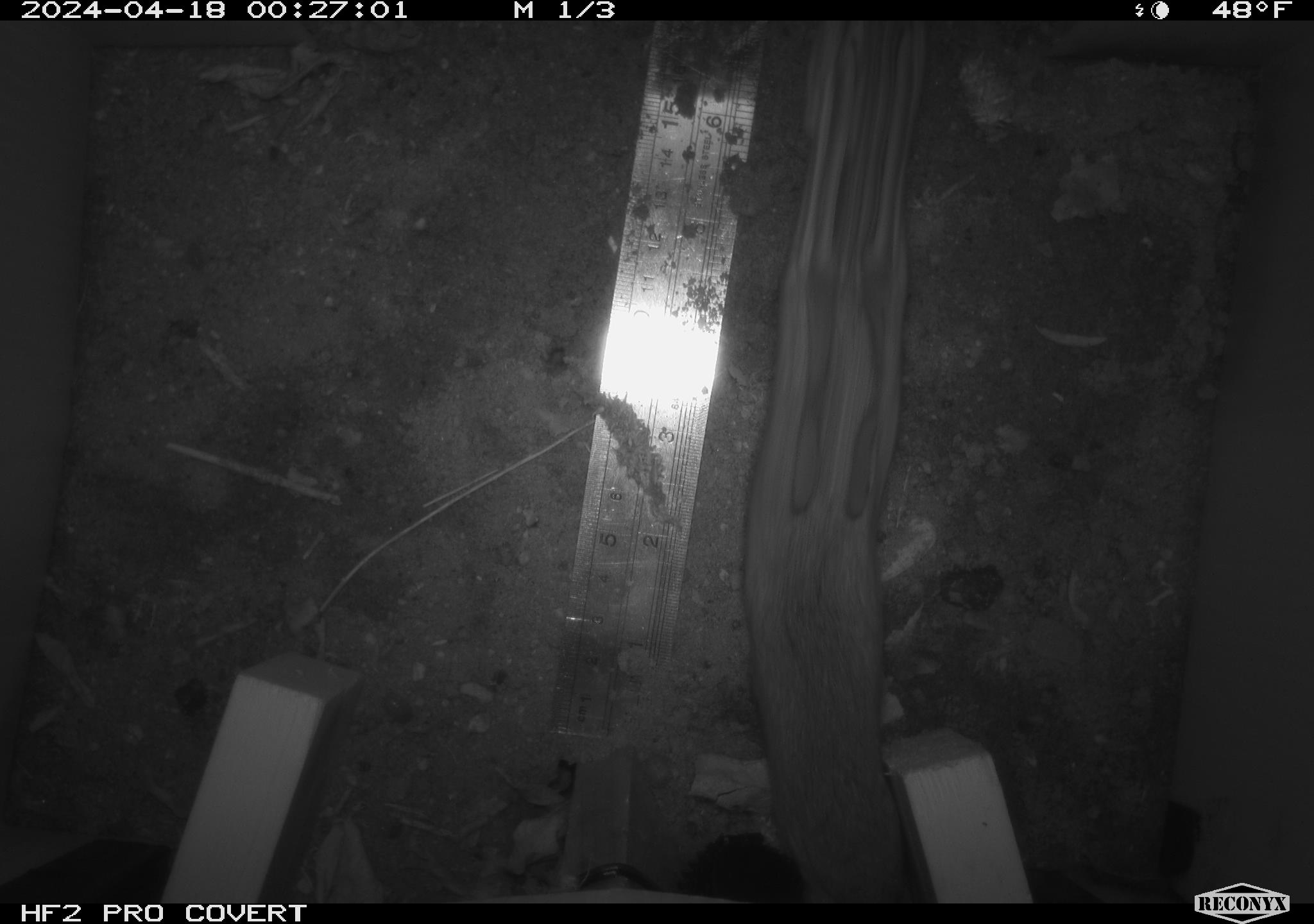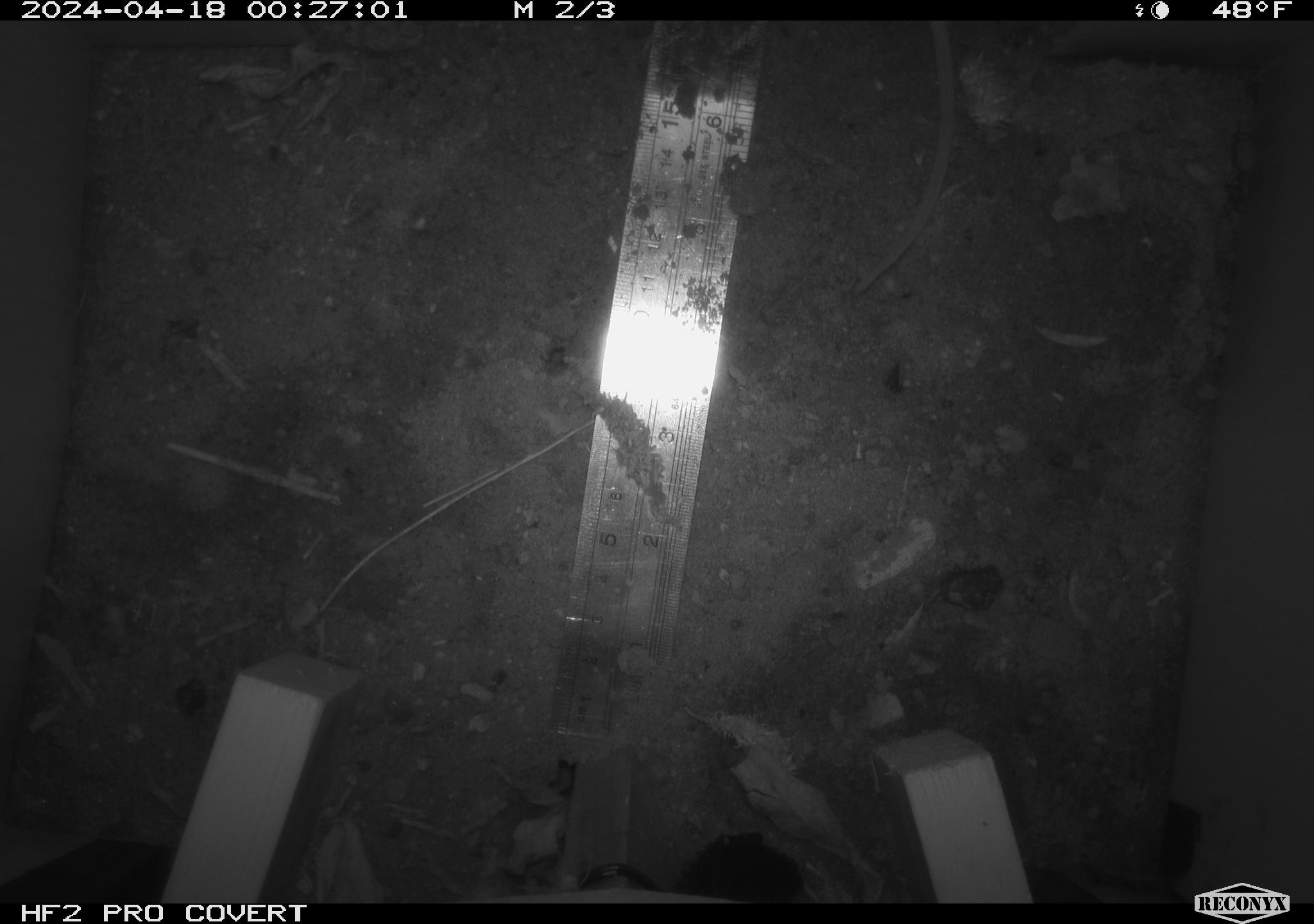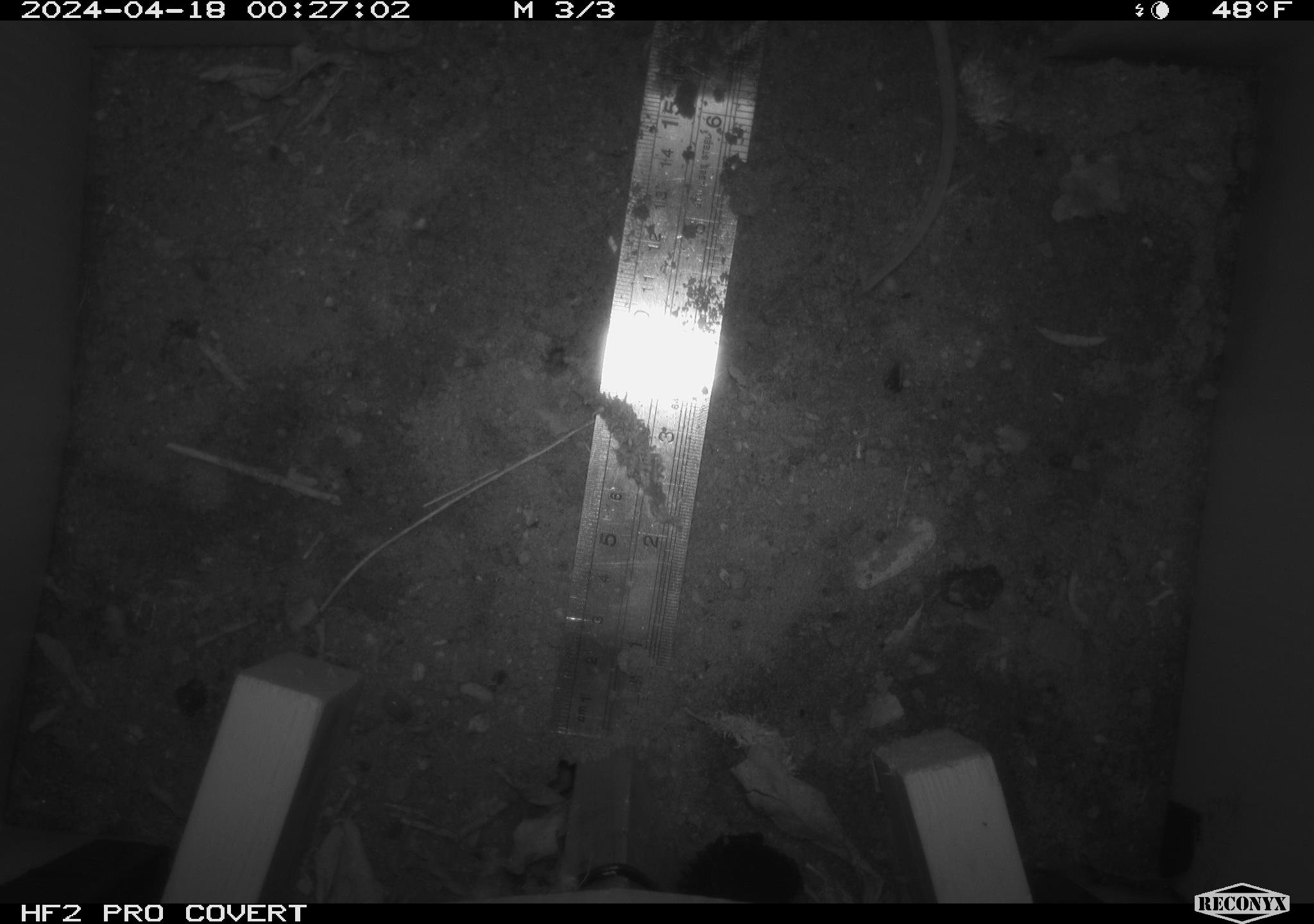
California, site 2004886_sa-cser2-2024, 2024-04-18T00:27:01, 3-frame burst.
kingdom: Animalia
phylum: Chordata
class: Mammalia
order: Rodentia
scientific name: Rodentia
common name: rodent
Rodent (Rodentia).